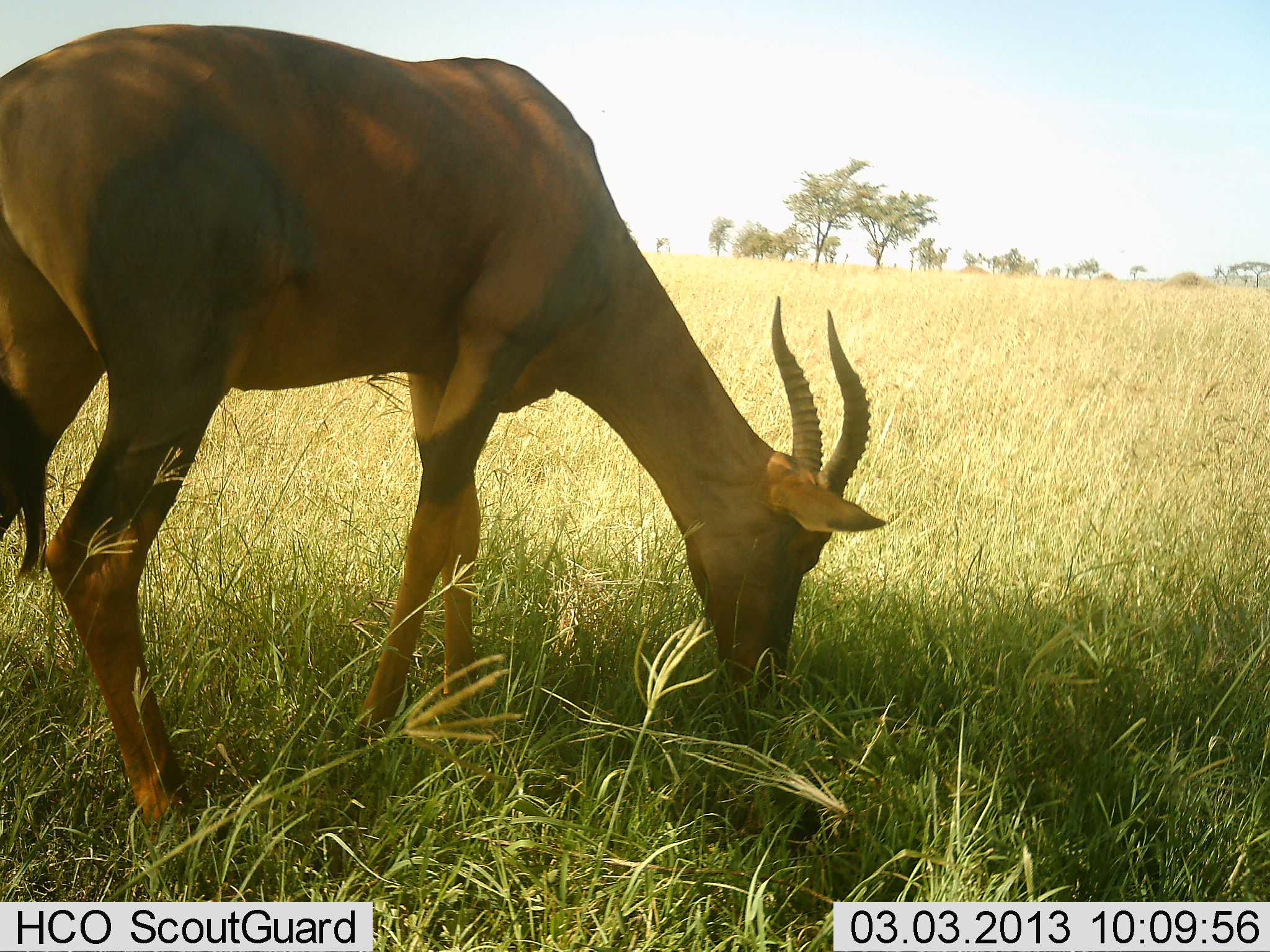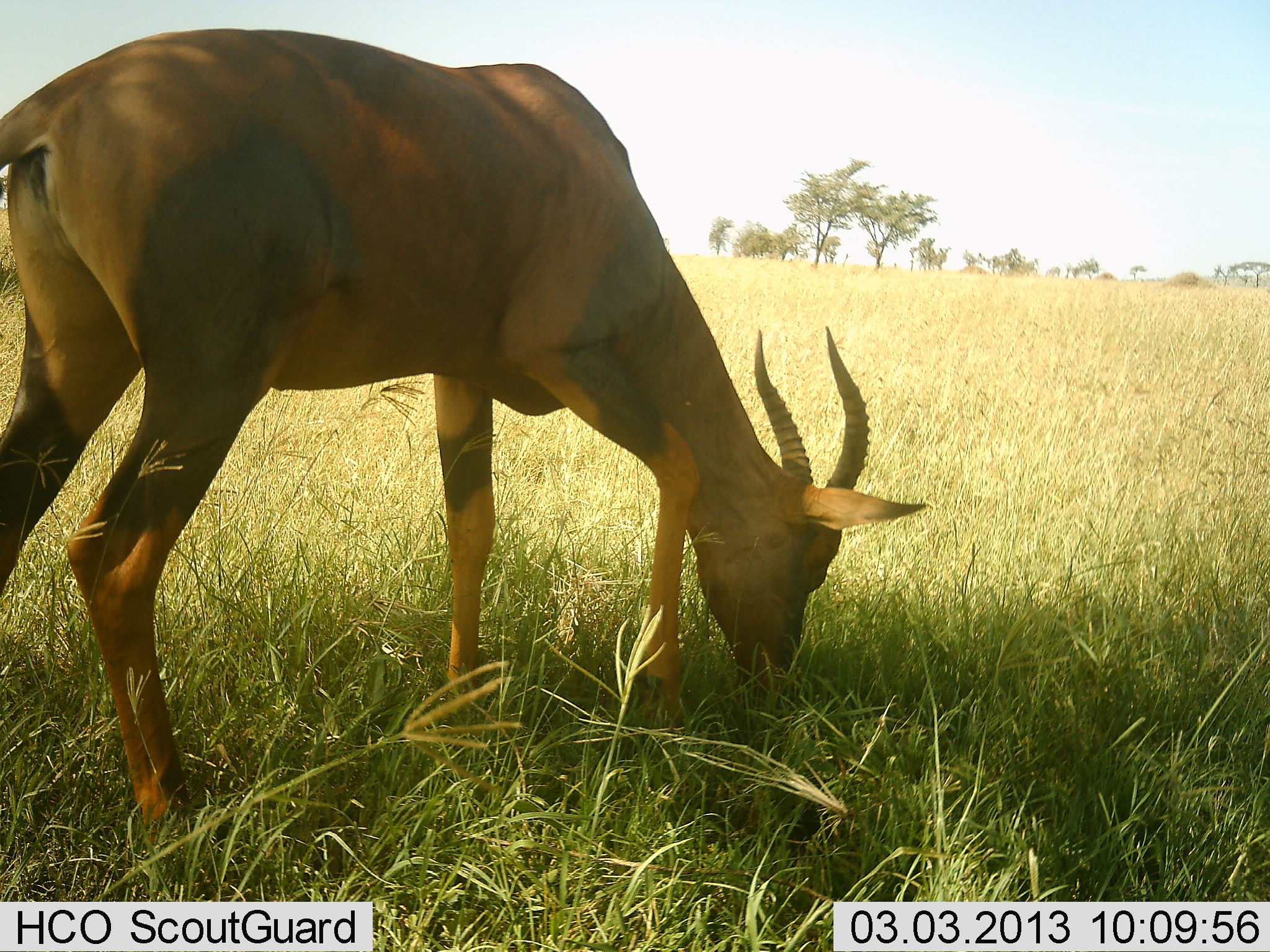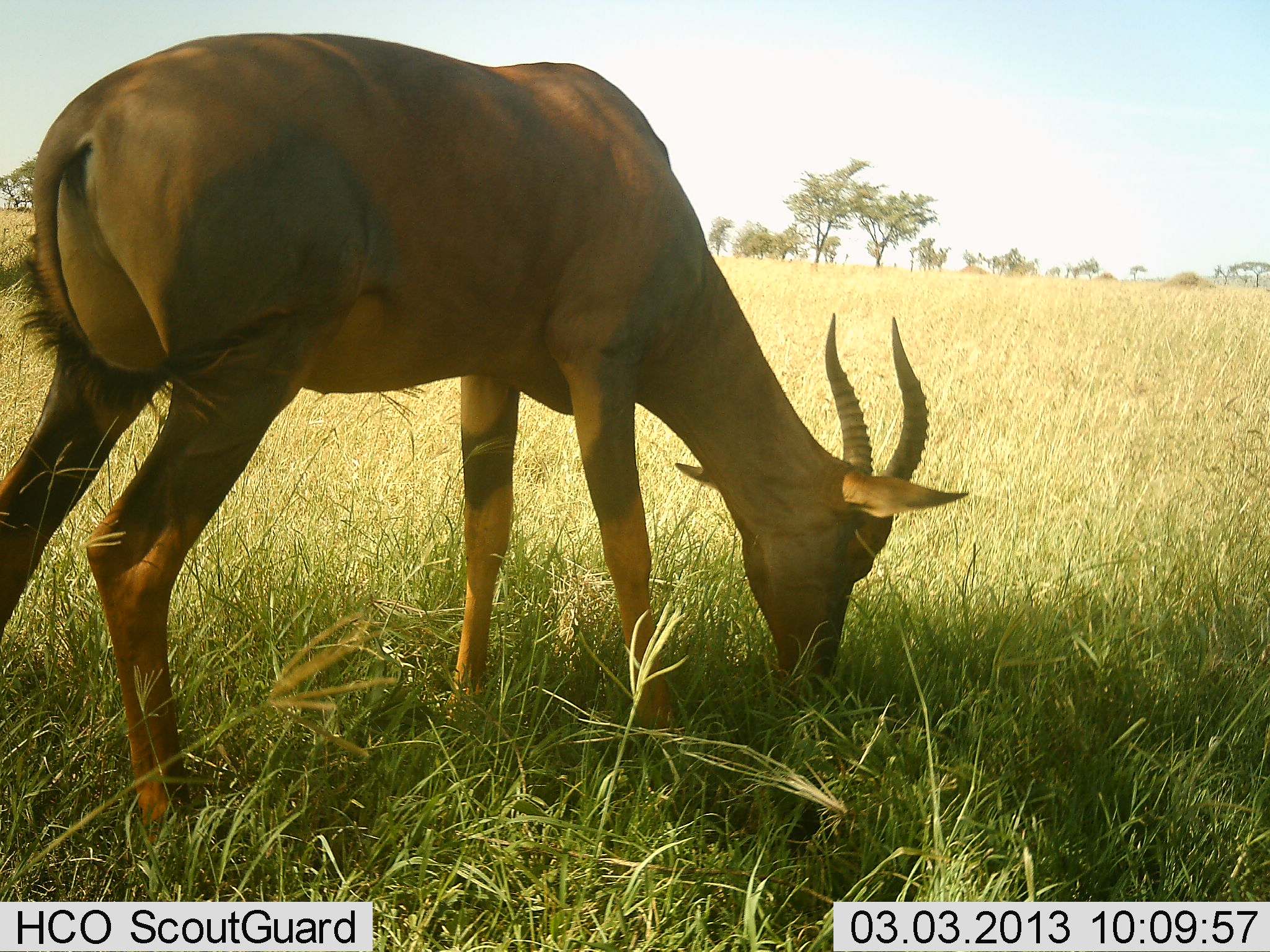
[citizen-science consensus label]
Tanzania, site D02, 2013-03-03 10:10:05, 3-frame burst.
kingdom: Animalia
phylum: Chordata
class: Mammalia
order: Artiodactyla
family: Bovidae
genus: Damaliscus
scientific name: Damaliscus lunatus jimela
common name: topi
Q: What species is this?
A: Topi (Damaliscus lunatus jimela).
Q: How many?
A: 1.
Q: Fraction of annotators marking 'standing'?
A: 17%.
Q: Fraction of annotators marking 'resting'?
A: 0%.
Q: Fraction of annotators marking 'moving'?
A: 0%.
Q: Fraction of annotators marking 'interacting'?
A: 0%.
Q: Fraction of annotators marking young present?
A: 0%.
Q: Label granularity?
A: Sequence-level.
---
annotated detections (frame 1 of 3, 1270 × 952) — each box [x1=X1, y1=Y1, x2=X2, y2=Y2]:
animal: [x1=0, y1=24, x2=895, y2=842]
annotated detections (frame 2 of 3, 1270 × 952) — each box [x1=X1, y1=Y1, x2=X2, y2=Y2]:
animal: [x1=0, y1=26, x2=932, y2=853]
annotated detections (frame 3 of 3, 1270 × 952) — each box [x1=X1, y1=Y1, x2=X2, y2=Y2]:
animal: [x1=1, y1=29, x2=976, y2=837]